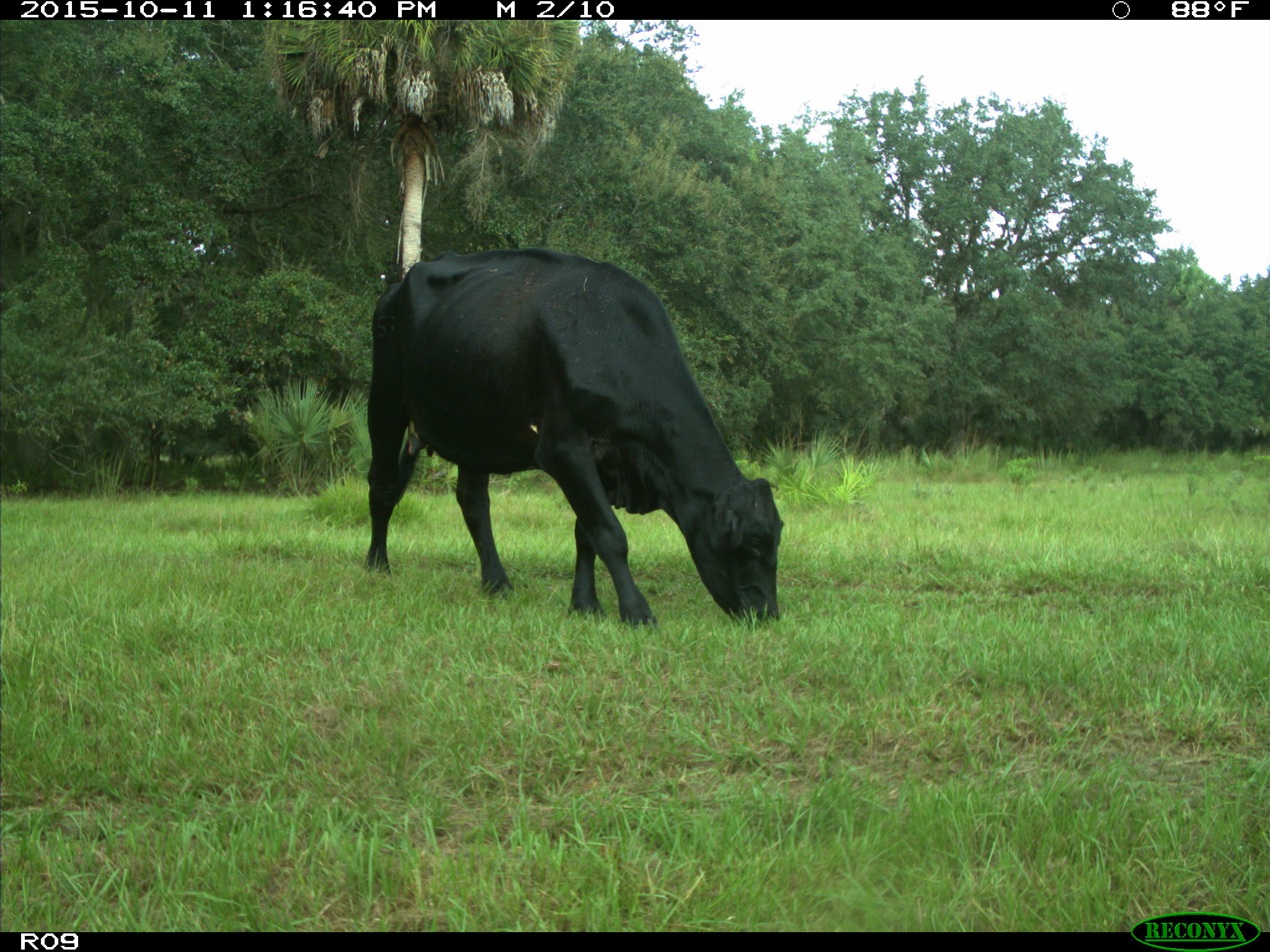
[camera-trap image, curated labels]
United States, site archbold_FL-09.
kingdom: Animalia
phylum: Chordata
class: Mammalia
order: Artiodactyla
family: Bovidae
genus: Bos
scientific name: Bos taurus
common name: domestic cow